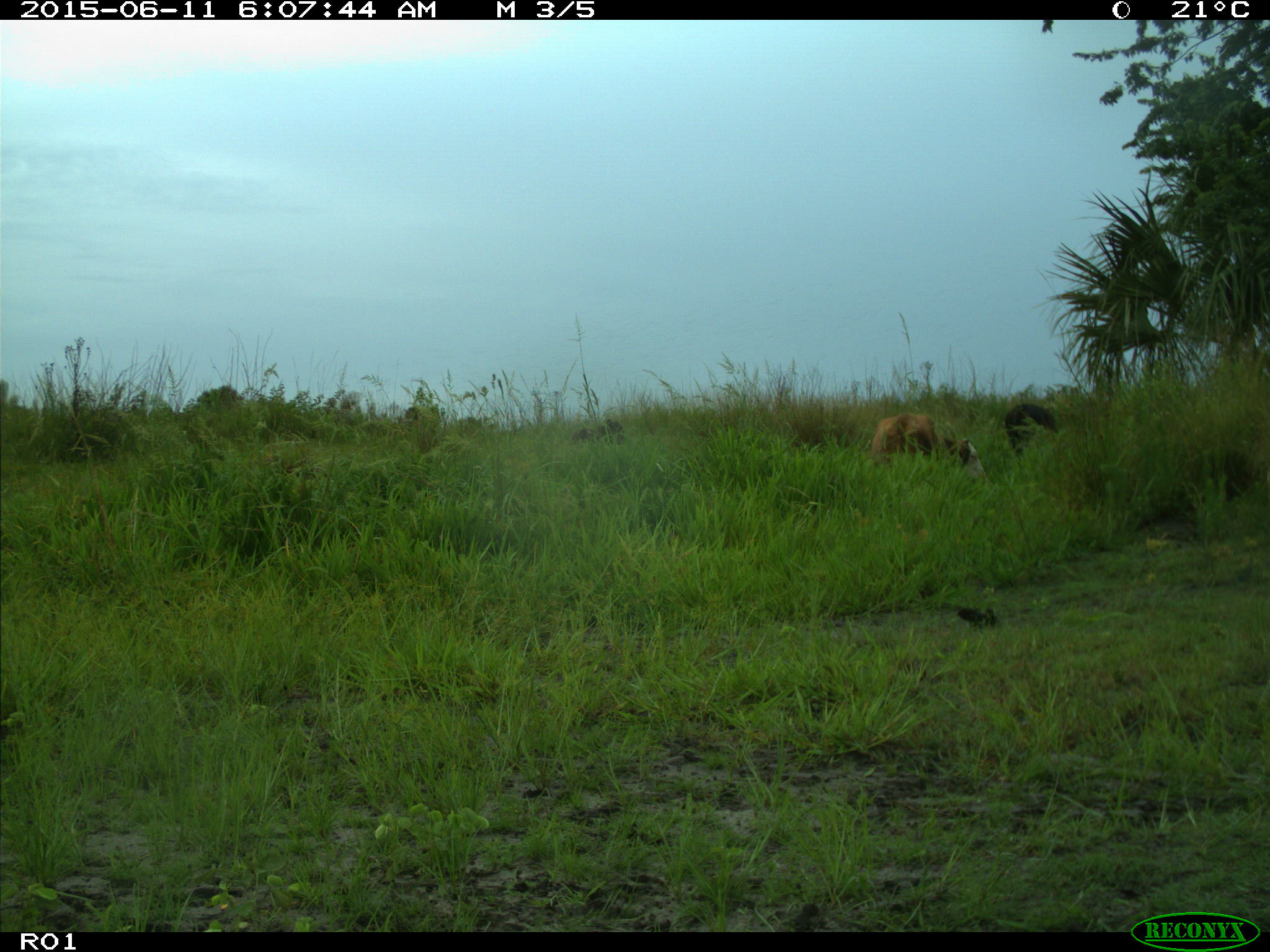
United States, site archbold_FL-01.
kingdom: Animalia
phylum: Chordata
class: Mammalia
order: Artiodactyla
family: Bovidae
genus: Bos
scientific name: Bos taurus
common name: domestic cow